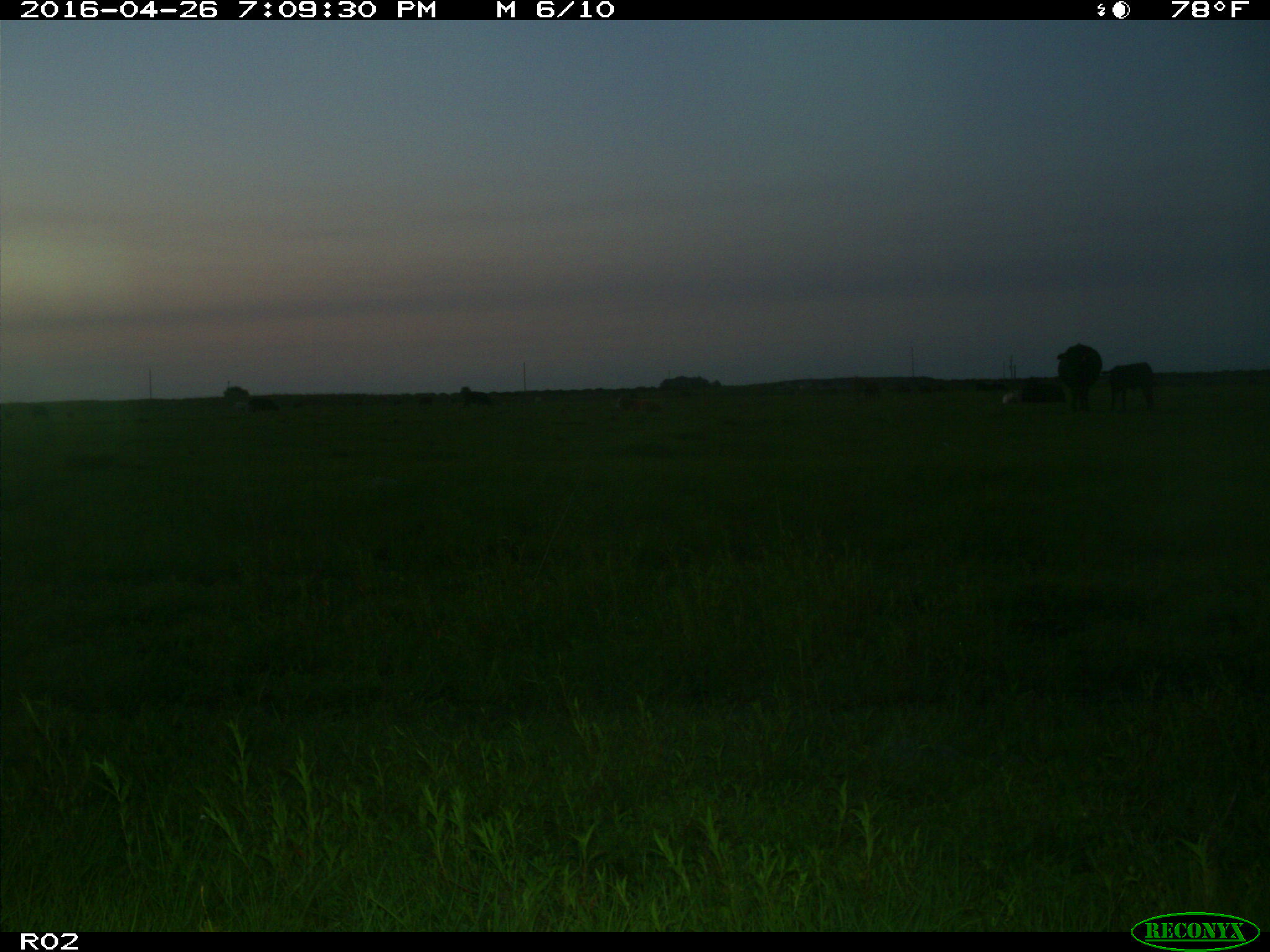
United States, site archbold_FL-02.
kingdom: Animalia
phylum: Chordata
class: Mammalia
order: Artiodactyla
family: Bovidae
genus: Bos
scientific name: Bos taurus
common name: domestic cow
Bos taurus (domestic cow).